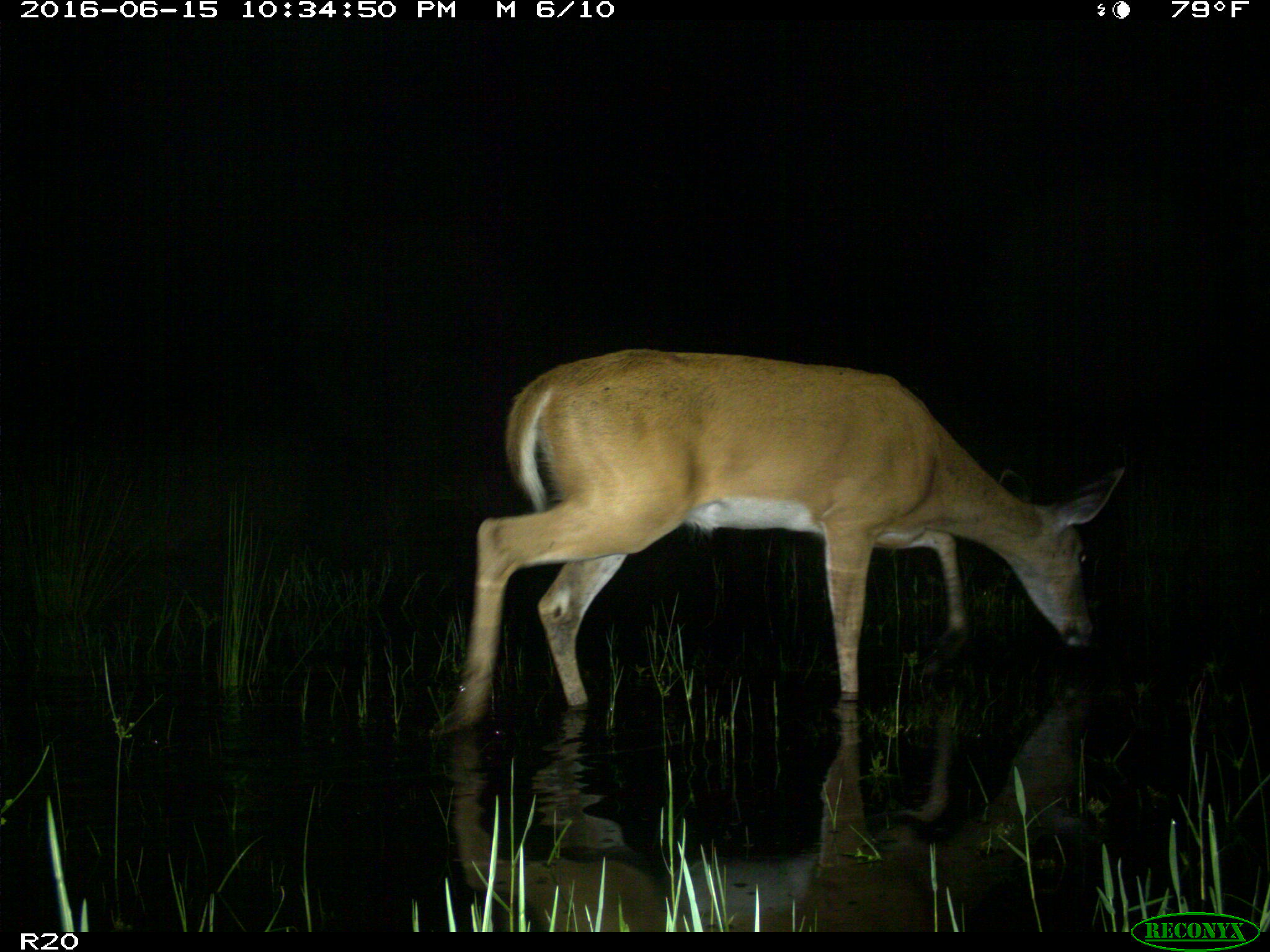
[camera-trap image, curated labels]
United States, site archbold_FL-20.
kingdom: Animalia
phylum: Chordata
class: Mammalia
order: Artiodactyla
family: Cervidae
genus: Odocoileus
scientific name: Odocoileus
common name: deer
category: unidentified deer